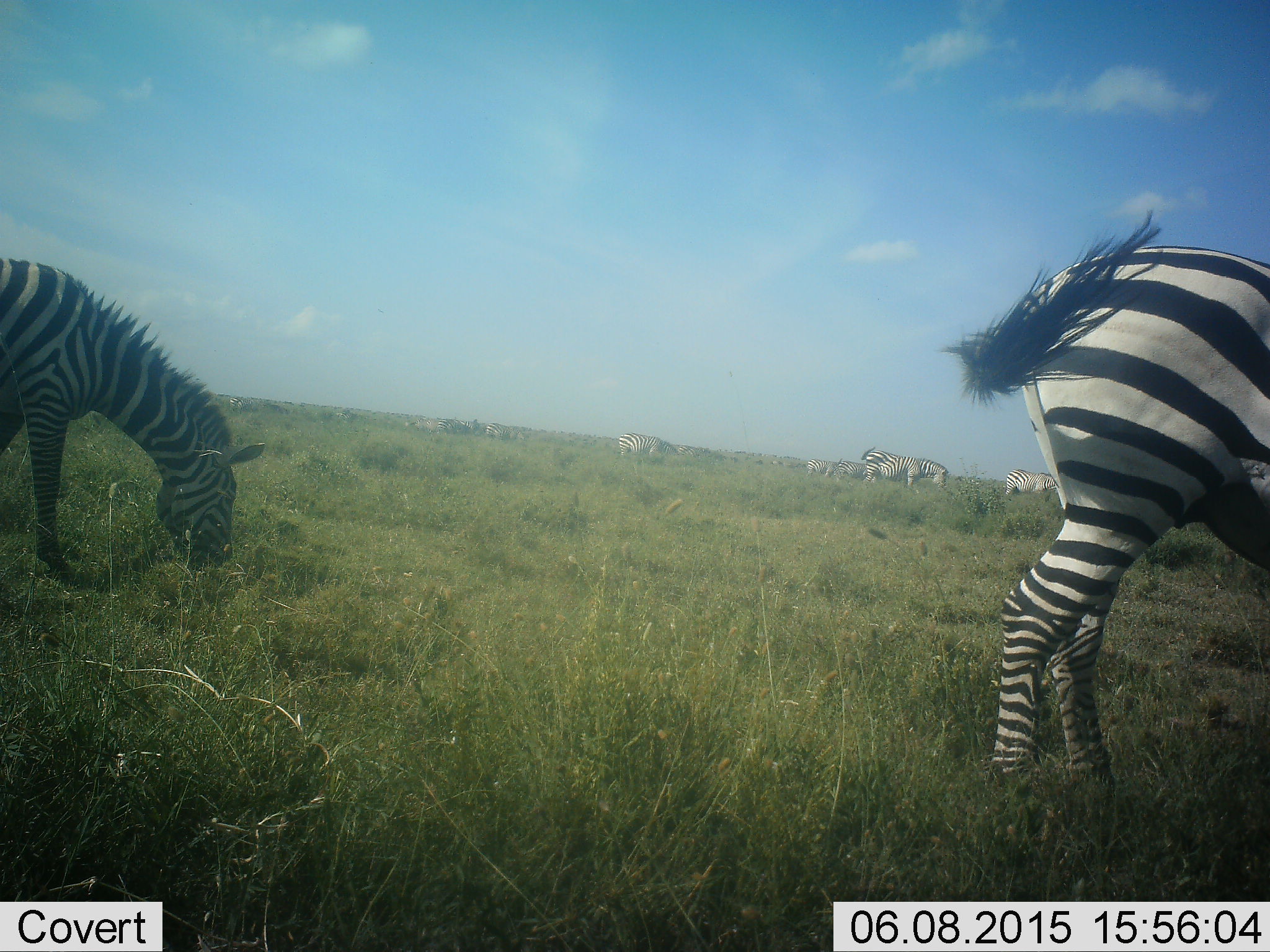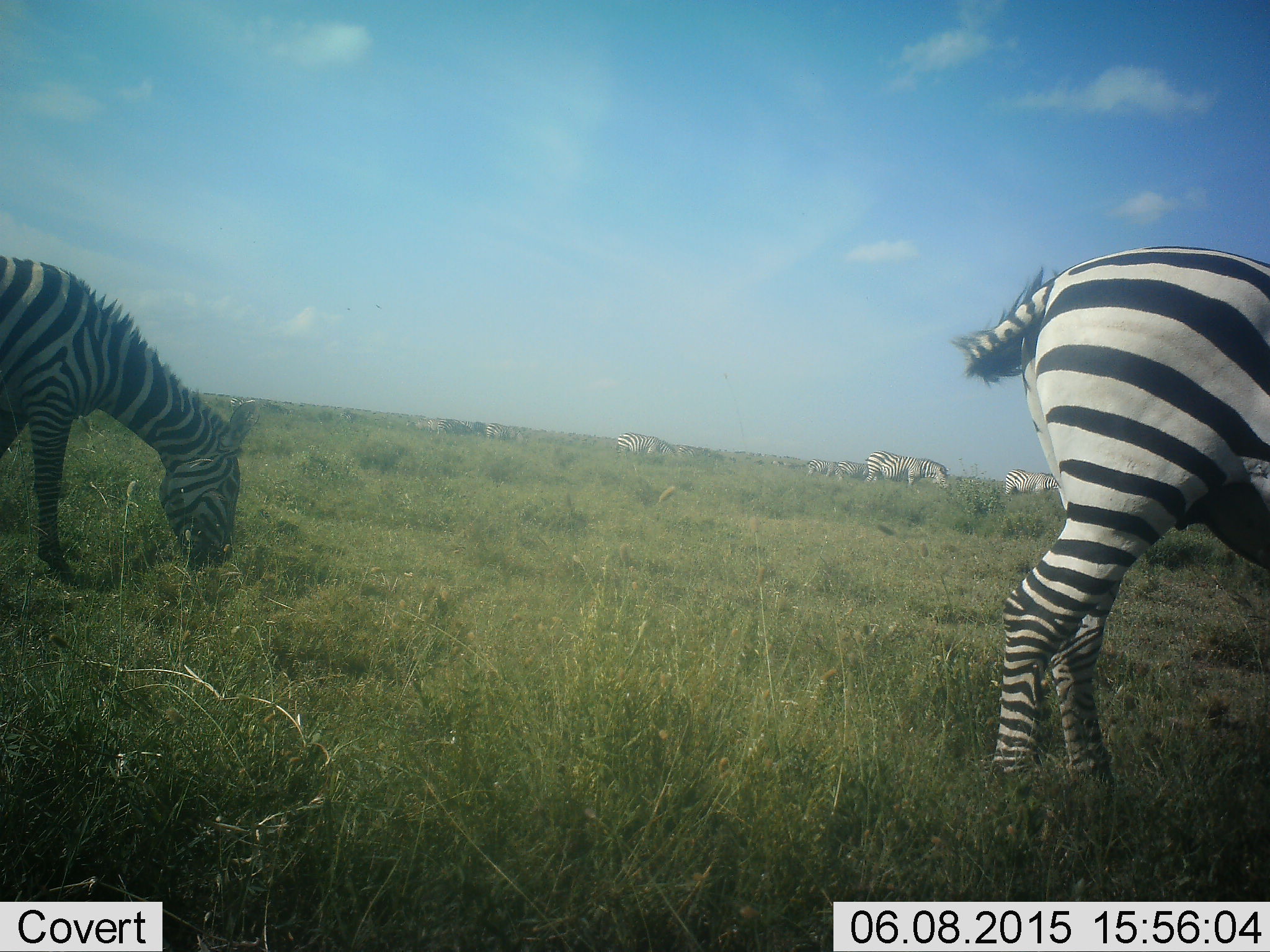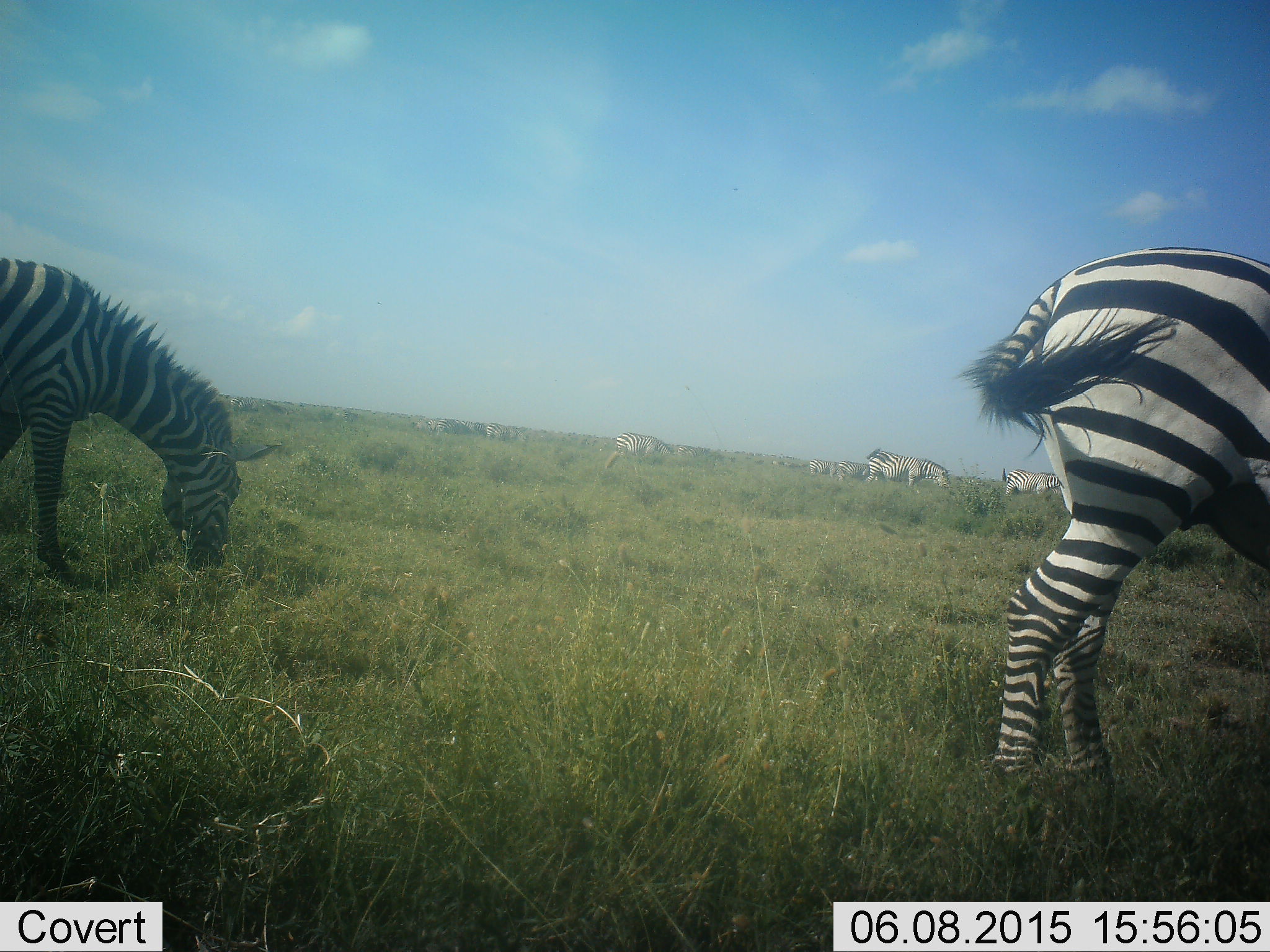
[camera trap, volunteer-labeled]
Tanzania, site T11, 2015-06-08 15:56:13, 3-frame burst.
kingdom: Animalia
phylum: Chordata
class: Mammalia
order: Perissodactyla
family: Equidae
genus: Equus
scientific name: Equus quagga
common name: plains zebra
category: zebra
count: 10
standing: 60%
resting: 0%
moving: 10%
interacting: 0%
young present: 0%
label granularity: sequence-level